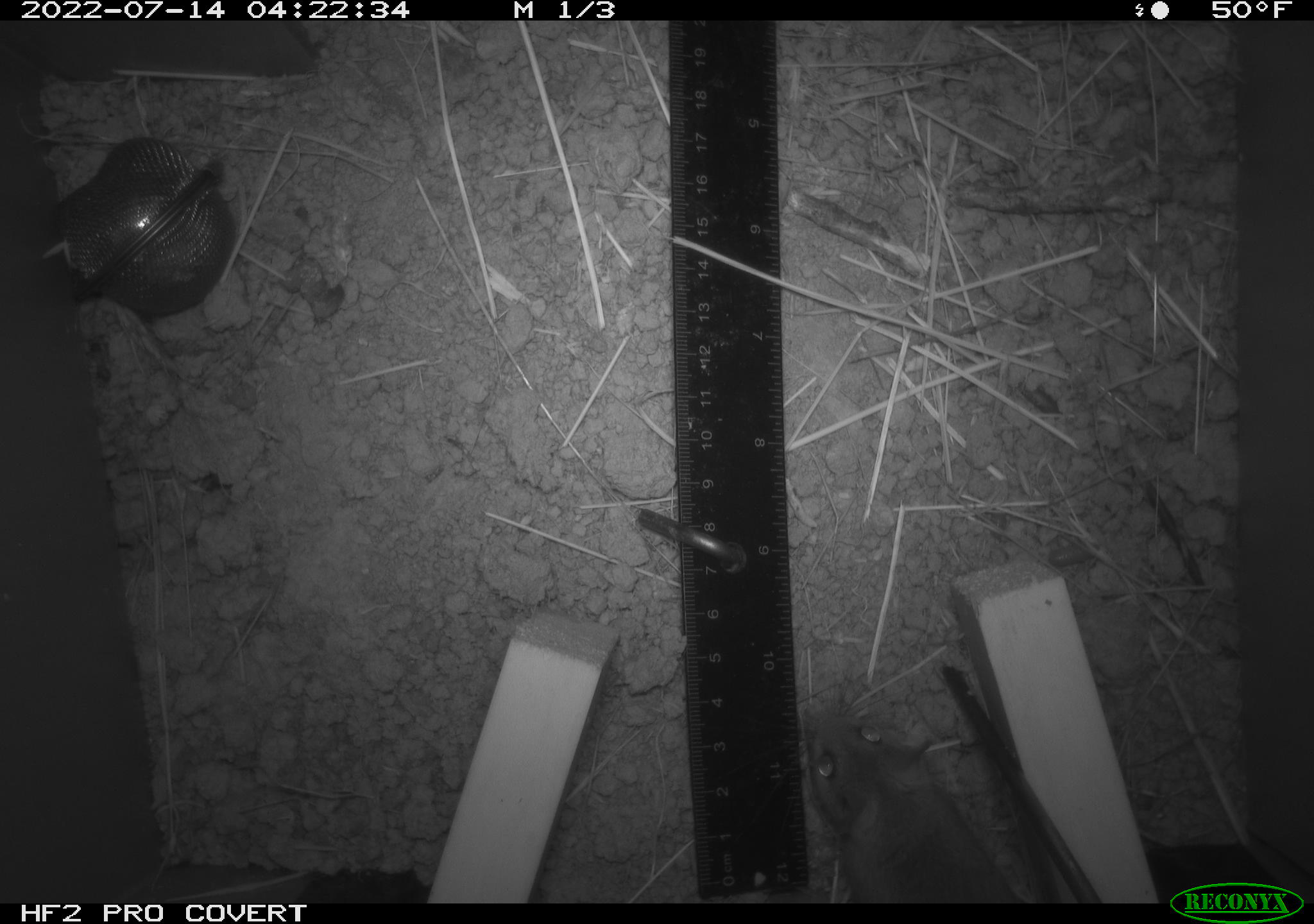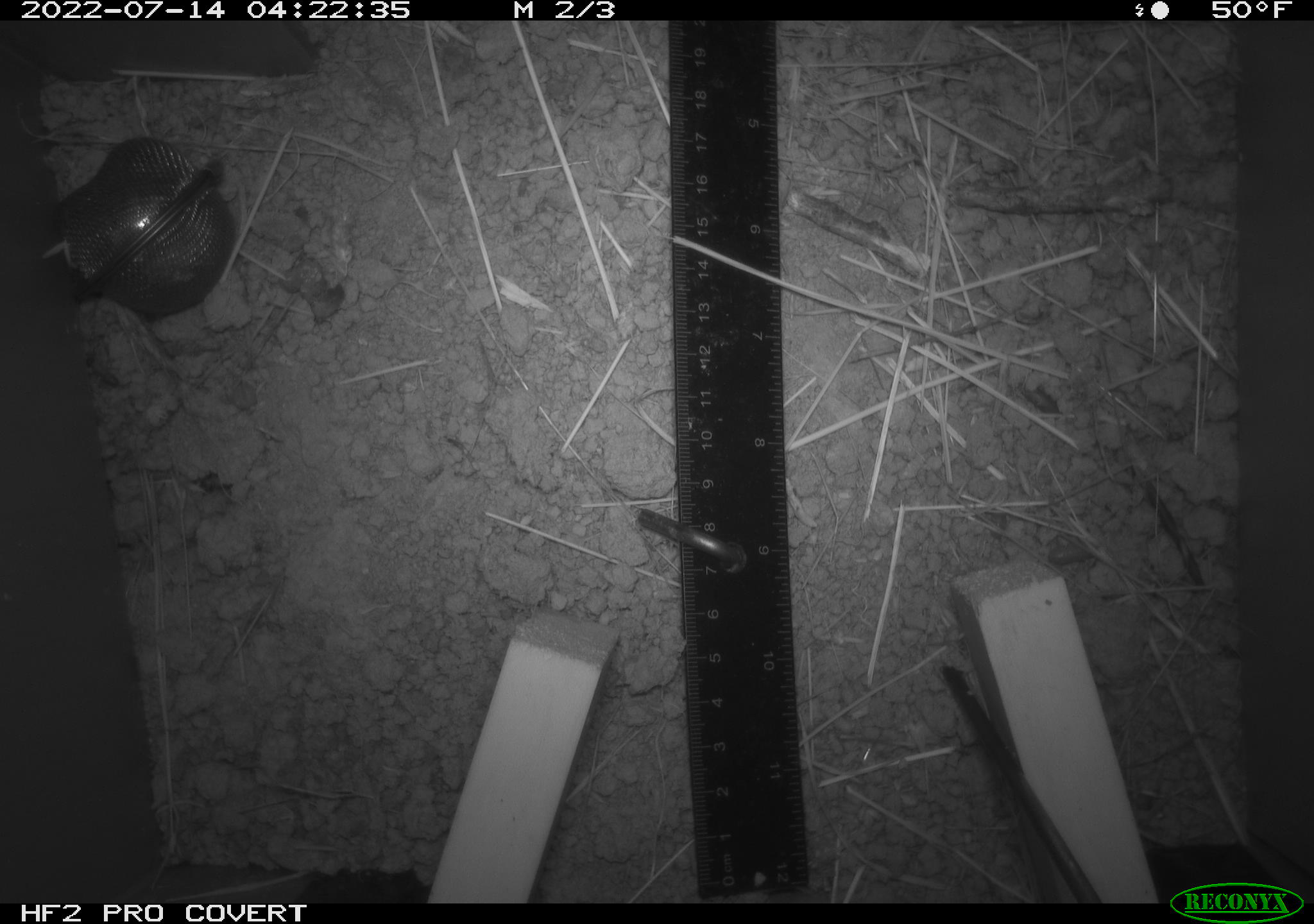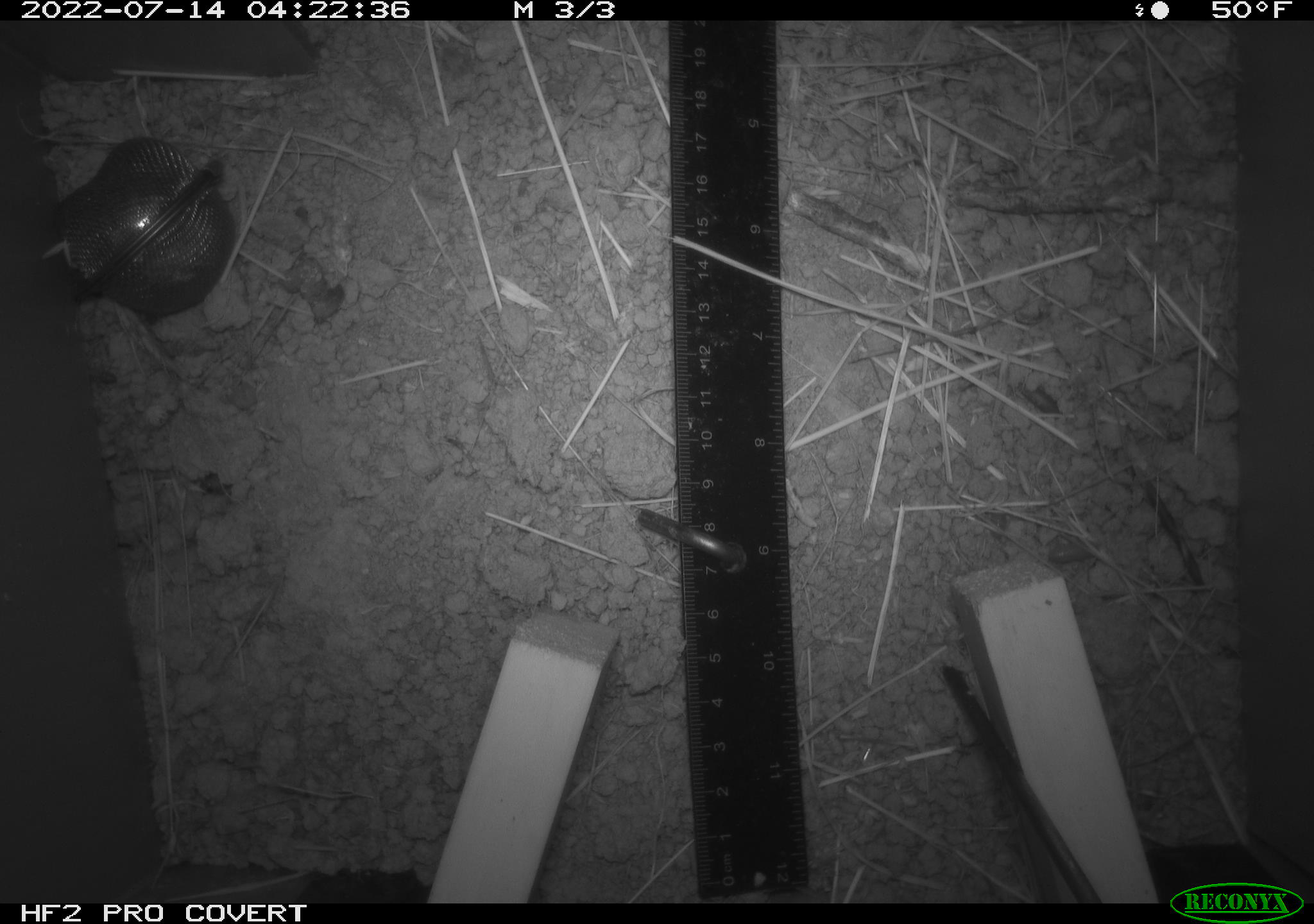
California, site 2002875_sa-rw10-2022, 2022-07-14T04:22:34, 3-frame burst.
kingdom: Animalia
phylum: Chordata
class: Mammalia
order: Rodentia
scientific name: Rodentia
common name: mouse species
Mouse species (Rodentia).